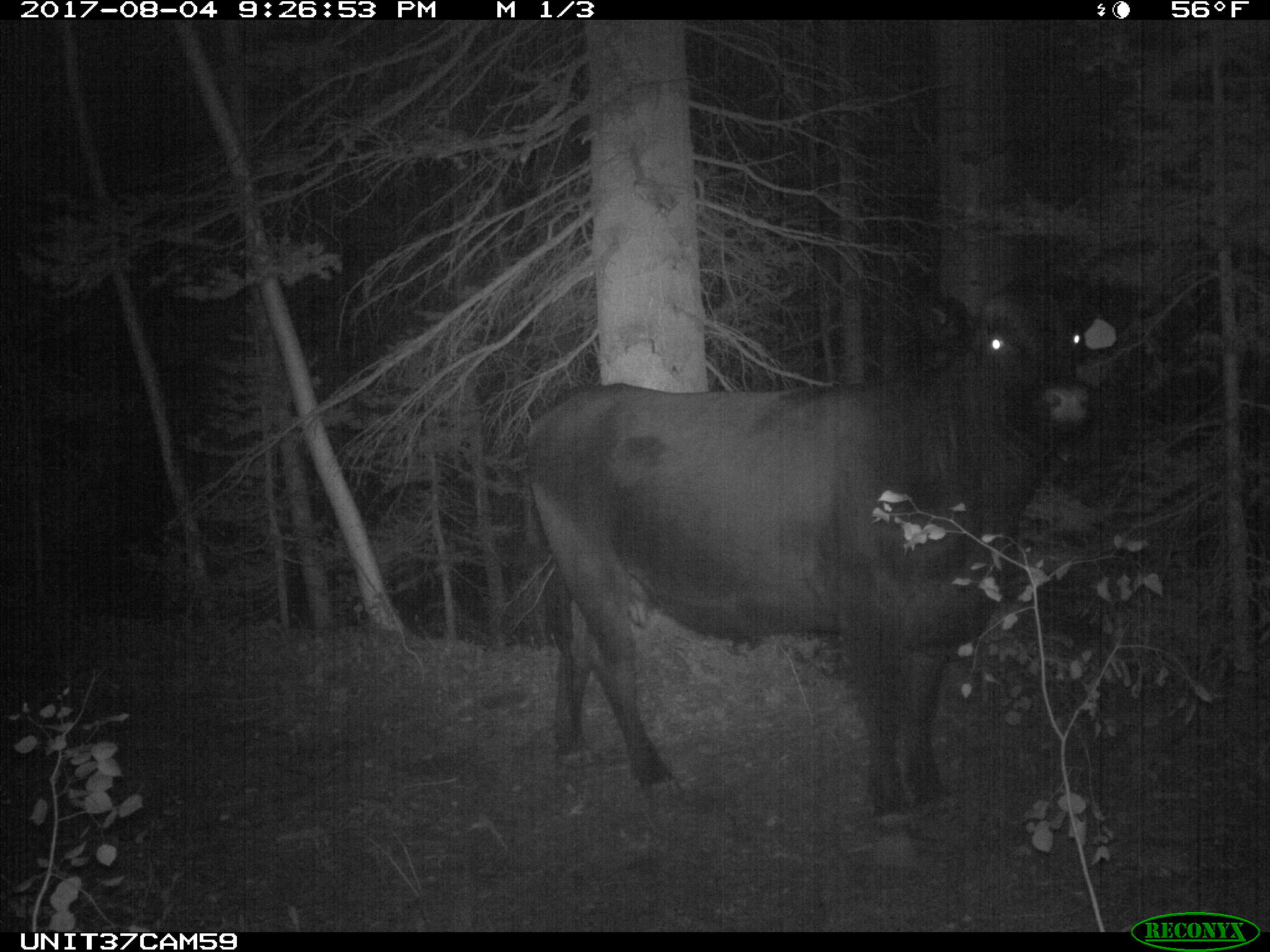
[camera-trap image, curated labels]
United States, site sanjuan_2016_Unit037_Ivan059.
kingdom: Animalia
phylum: Chordata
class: Mammalia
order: Artiodactyla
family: Bovidae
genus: Bos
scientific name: Bos taurus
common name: domestic cow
Bos taurus (domestic cow).